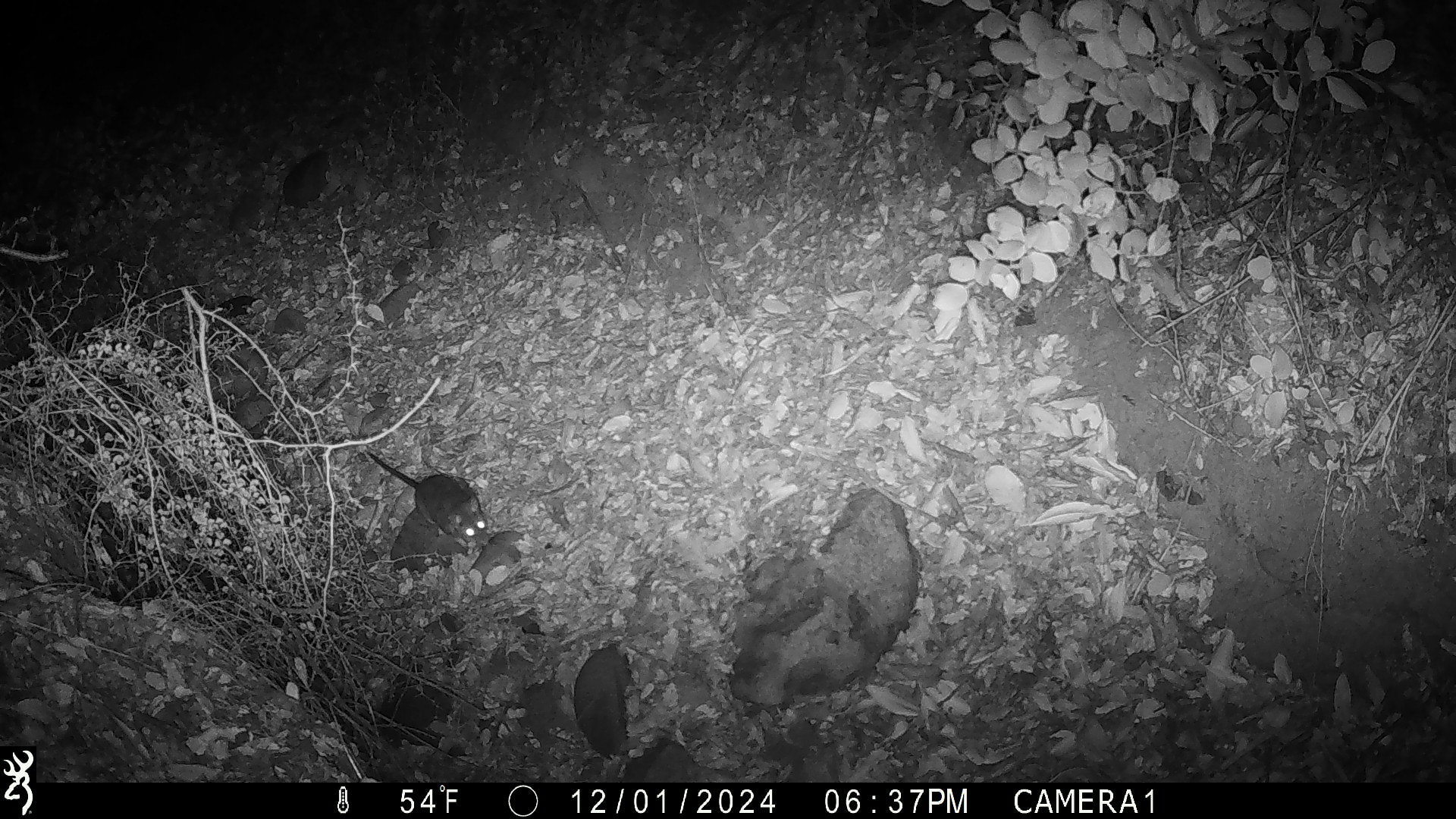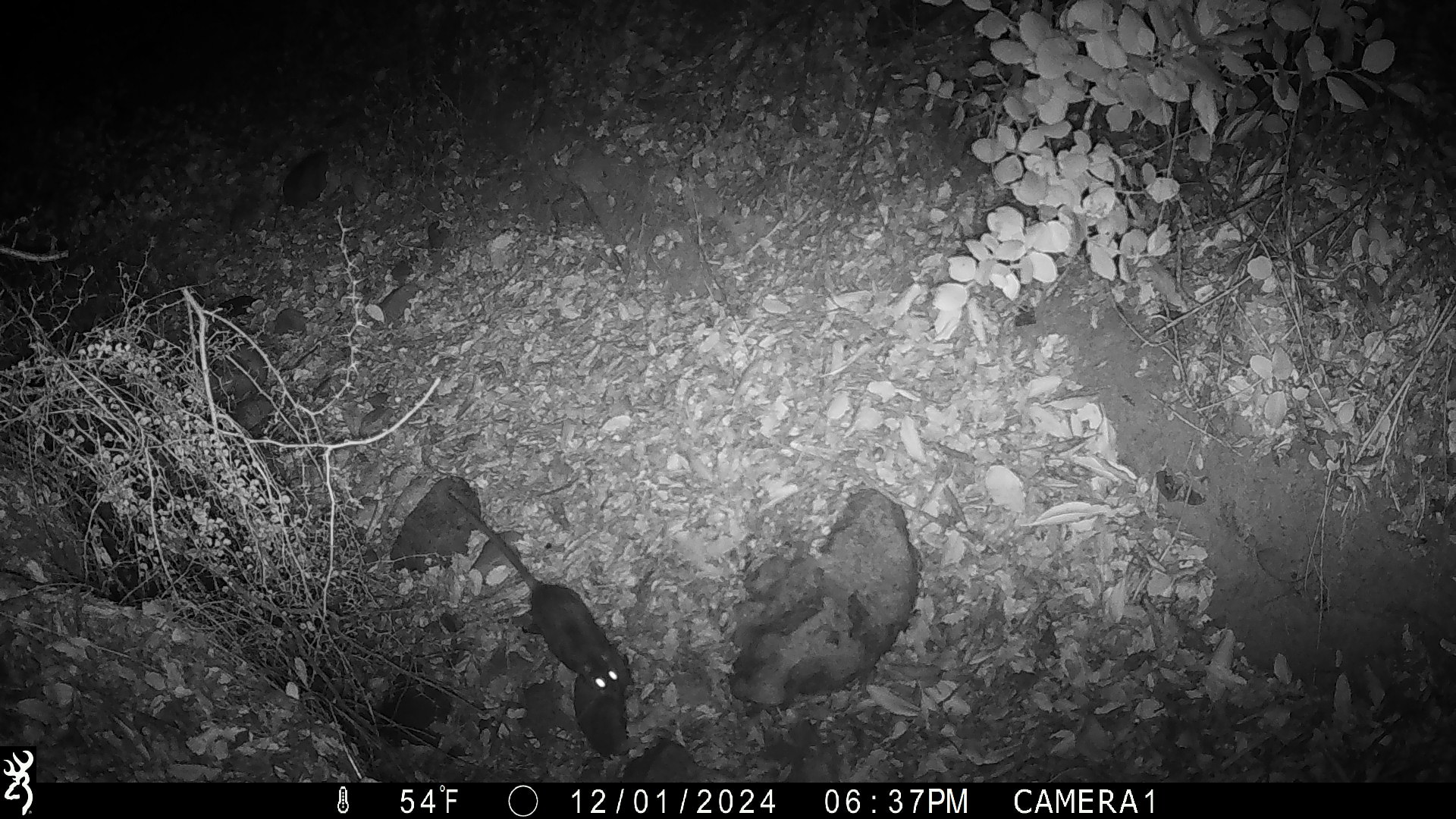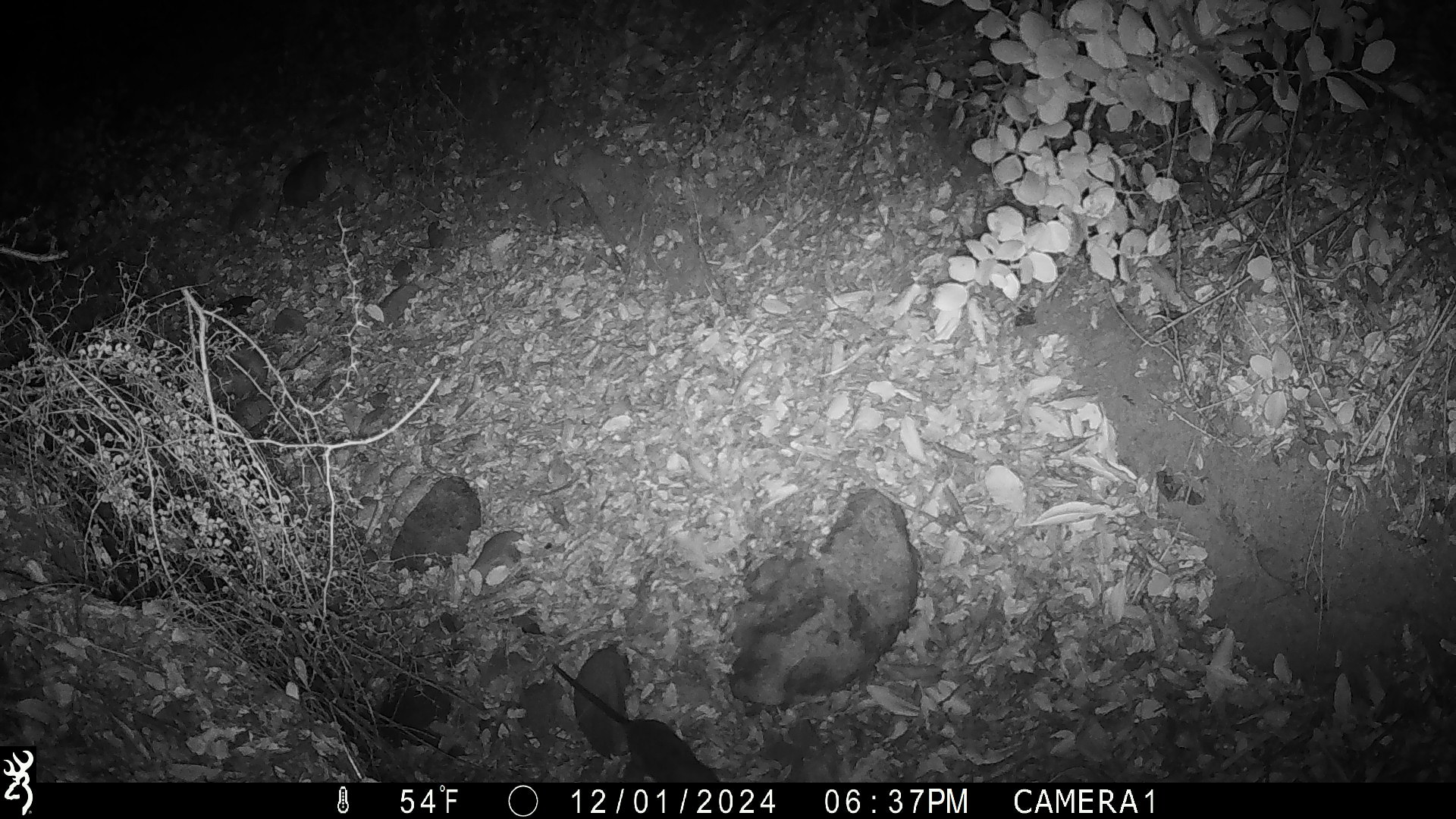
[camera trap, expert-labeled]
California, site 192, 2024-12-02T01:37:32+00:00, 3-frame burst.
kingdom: Animalia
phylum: Chordata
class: Mammalia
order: Rodentia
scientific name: Rodentia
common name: mouse or rat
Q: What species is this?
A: Mouse or rat (Rodentia).